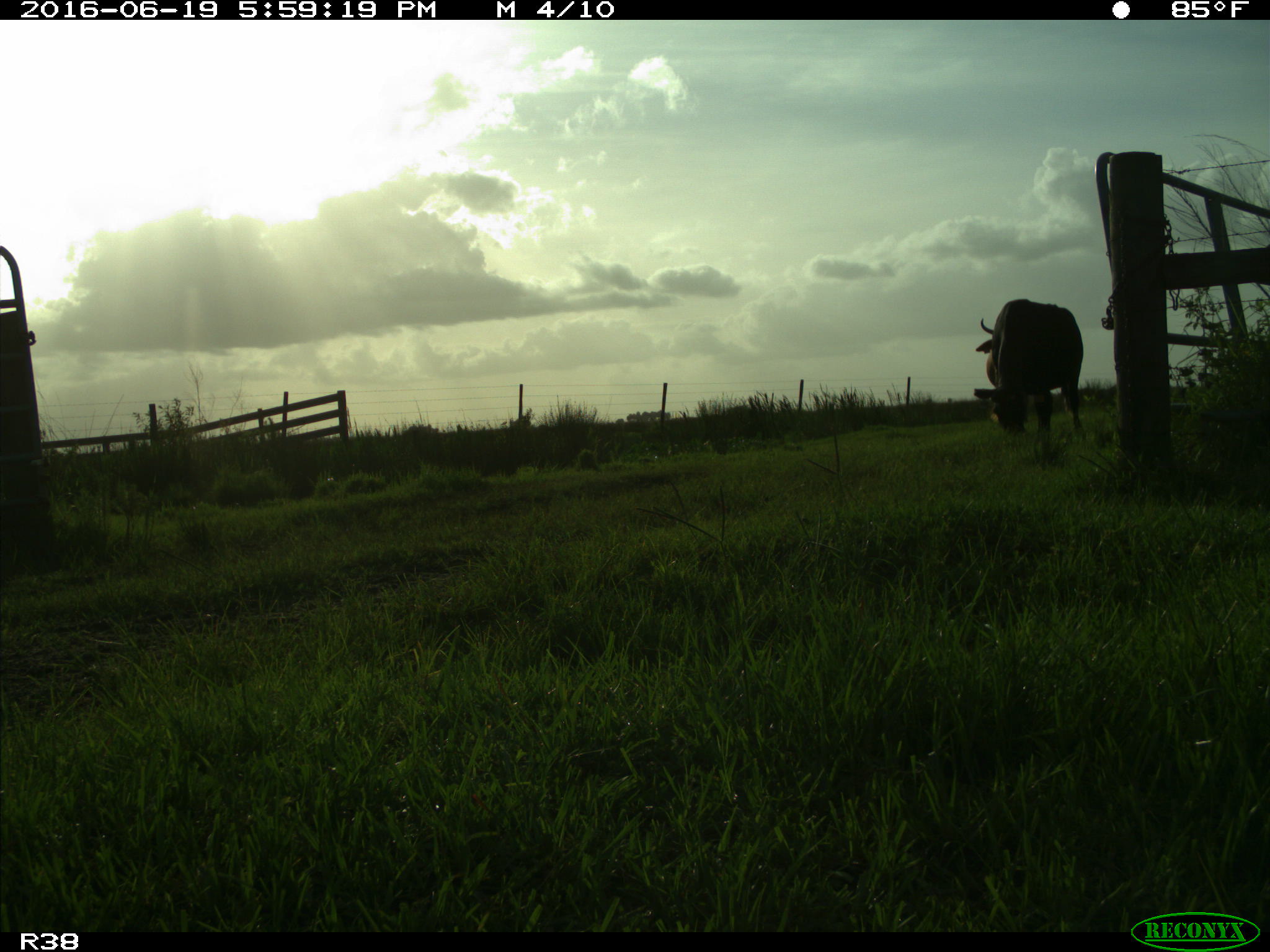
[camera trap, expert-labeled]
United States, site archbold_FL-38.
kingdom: Animalia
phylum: Chordata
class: Mammalia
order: Artiodactyla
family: Bovidae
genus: Bos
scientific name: Bos taurus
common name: domestic cow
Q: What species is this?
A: Bos taurus (domestic cow).